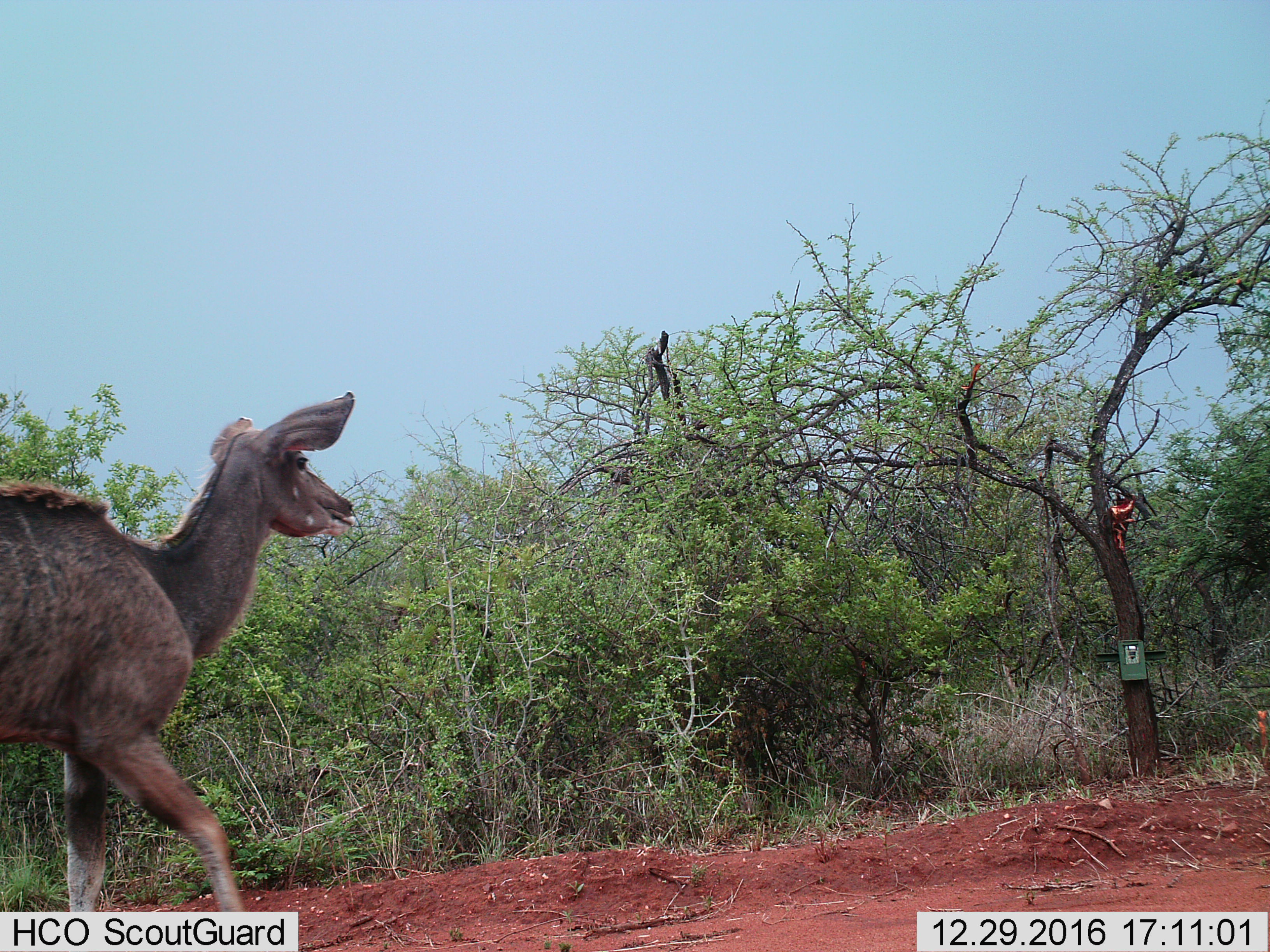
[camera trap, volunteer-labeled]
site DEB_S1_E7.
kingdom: Animalia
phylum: Chordata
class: Mammalia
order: Artiodactyla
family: Bovidae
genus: Tragelaphus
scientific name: Tragelaphus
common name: kudu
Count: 1.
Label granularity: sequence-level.